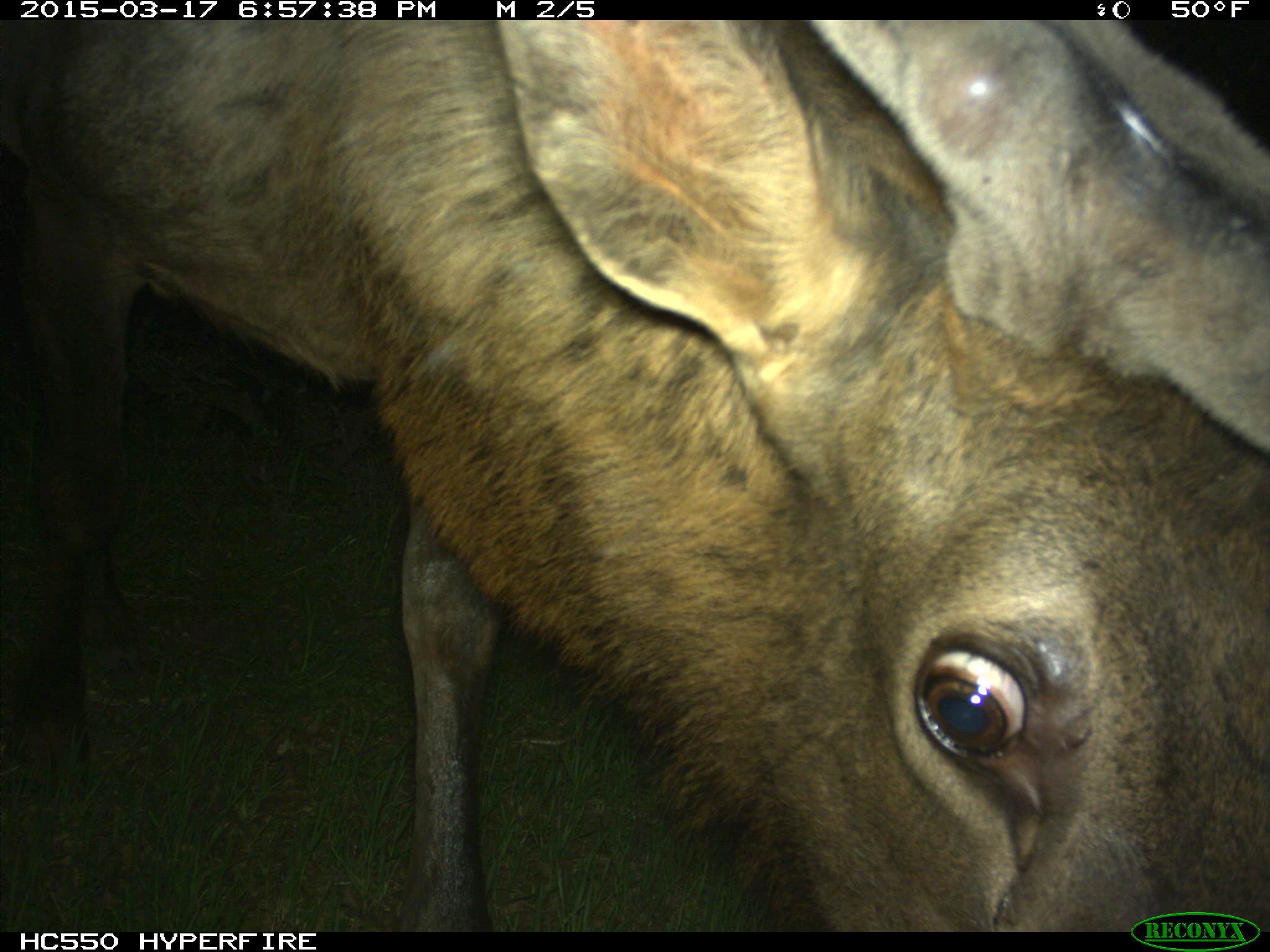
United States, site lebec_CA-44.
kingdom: Animalia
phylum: Chordata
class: Mammalia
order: Artiodactyla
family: Cervidae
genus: Cervus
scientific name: Cervus canadensis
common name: elk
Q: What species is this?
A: Cervus canadensis (elk).